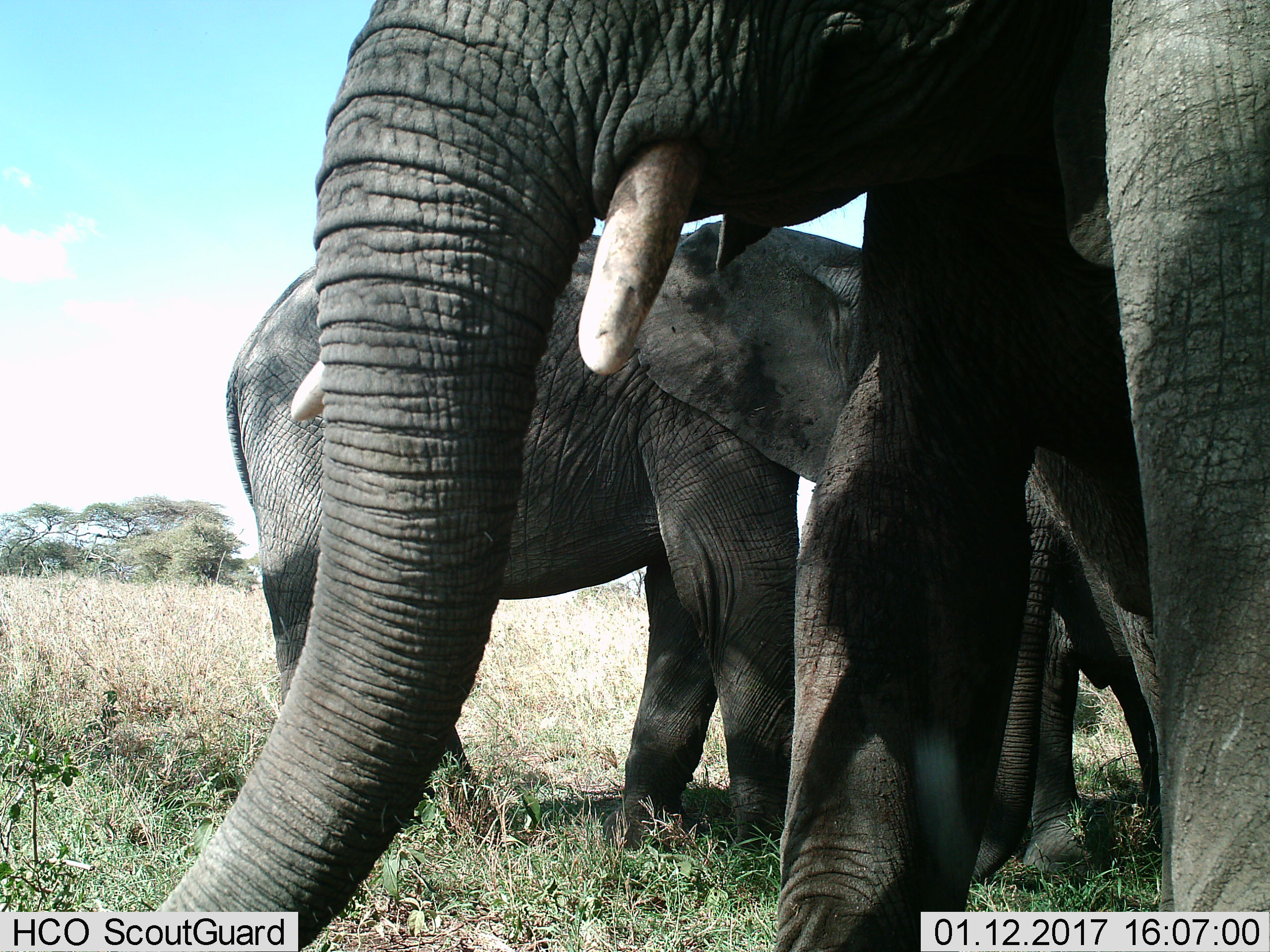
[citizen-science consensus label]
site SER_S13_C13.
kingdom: Animalia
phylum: Chordata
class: Mammalia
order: Proboscidea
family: Elephantidae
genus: Loxodonta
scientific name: Loxodonta africana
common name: african bush elephant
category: elephant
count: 3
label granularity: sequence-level